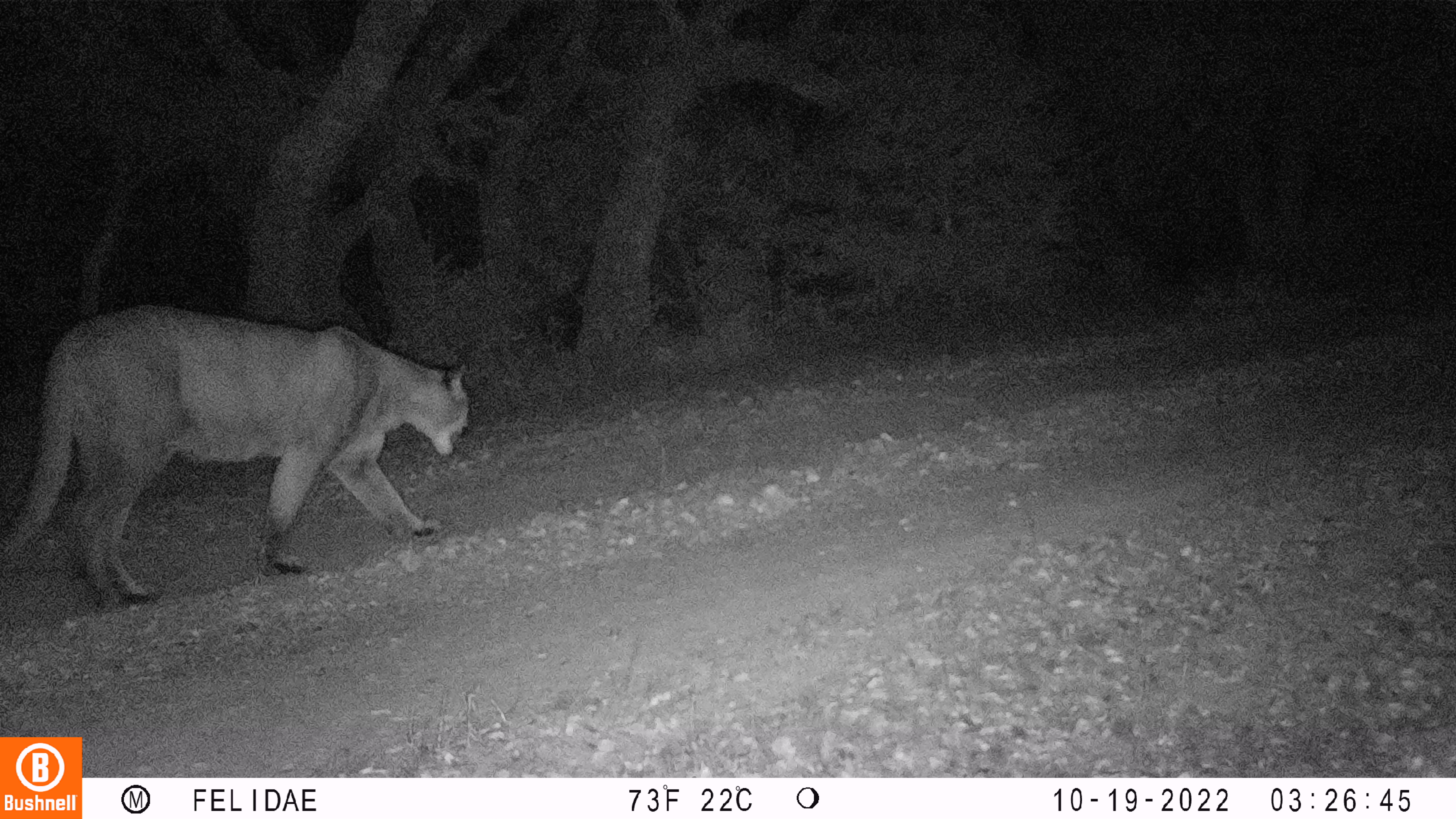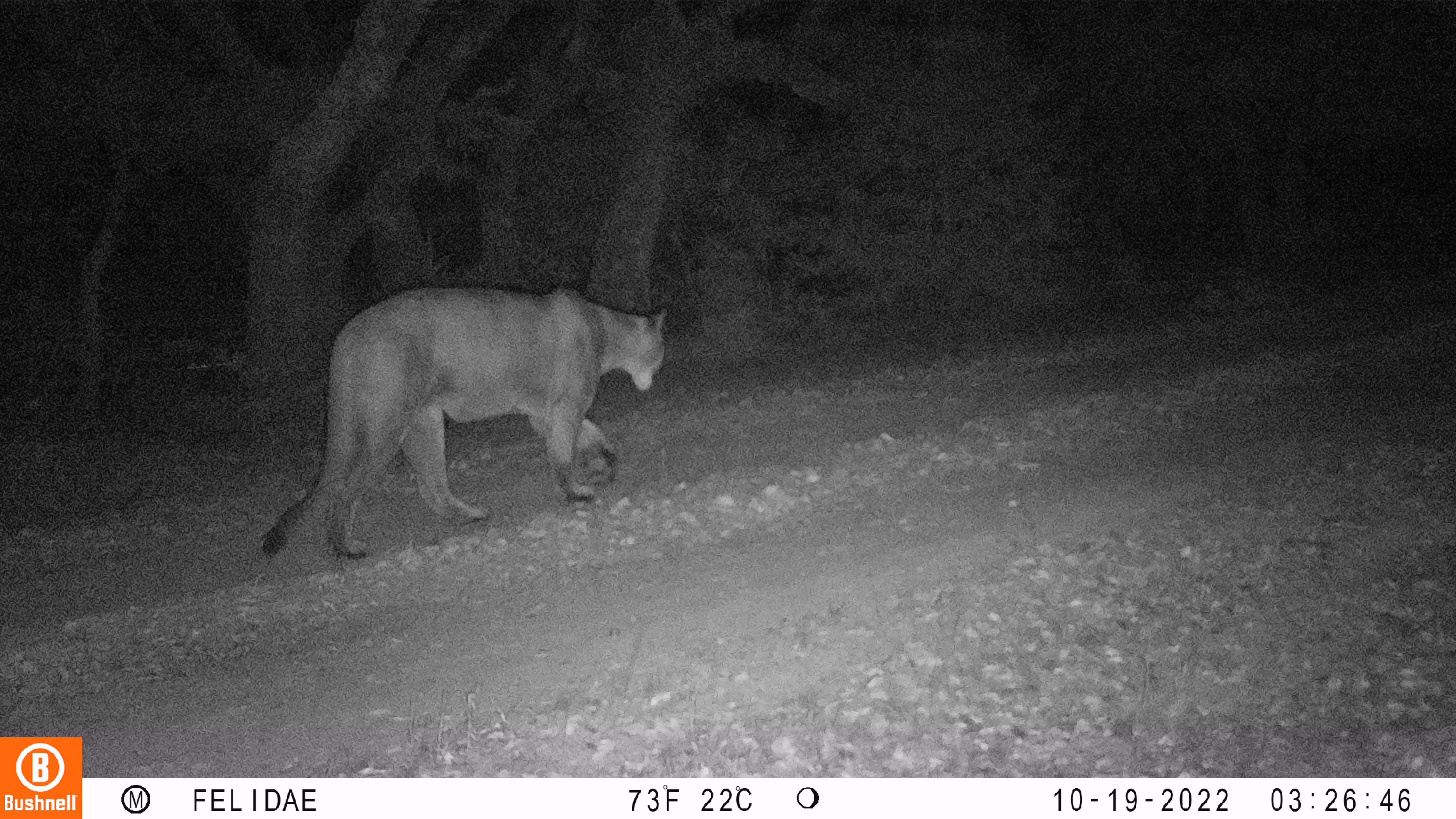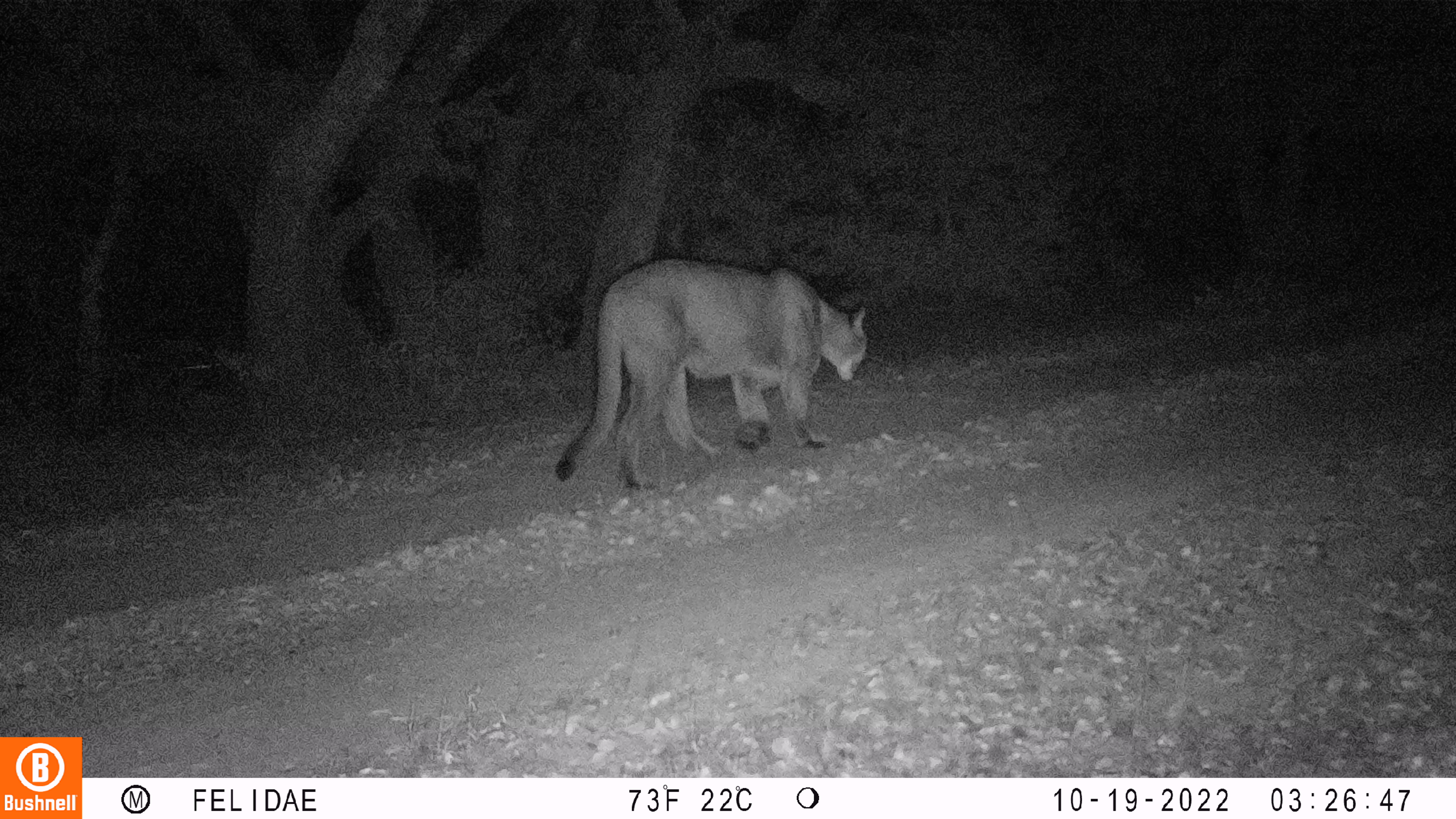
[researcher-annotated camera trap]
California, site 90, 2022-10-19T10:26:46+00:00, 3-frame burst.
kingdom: Animalia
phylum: Chordata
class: Mammalia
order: Carnivora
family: Felidae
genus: Puma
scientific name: Puma concolor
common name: puma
Puma (Puma concolor).